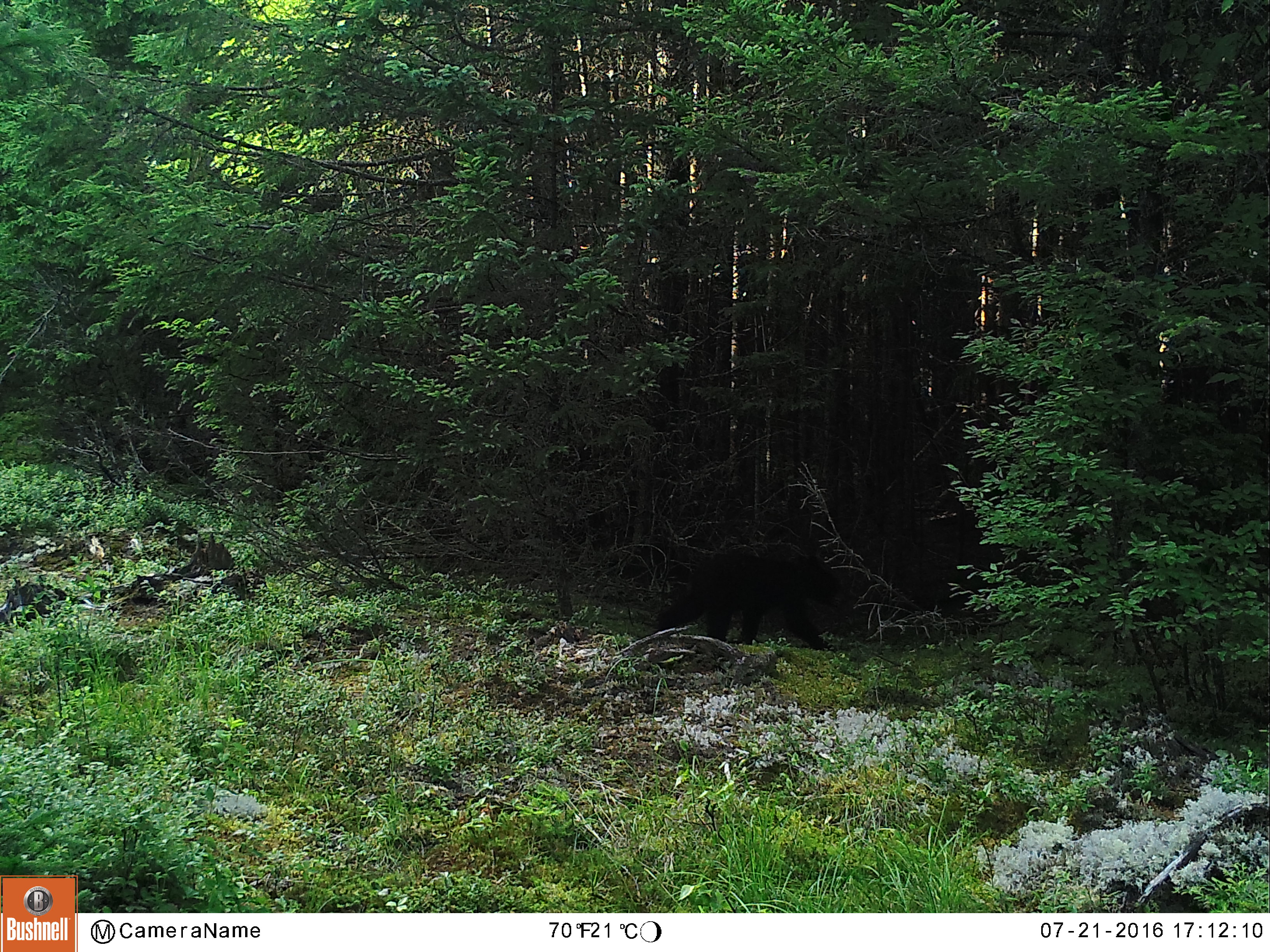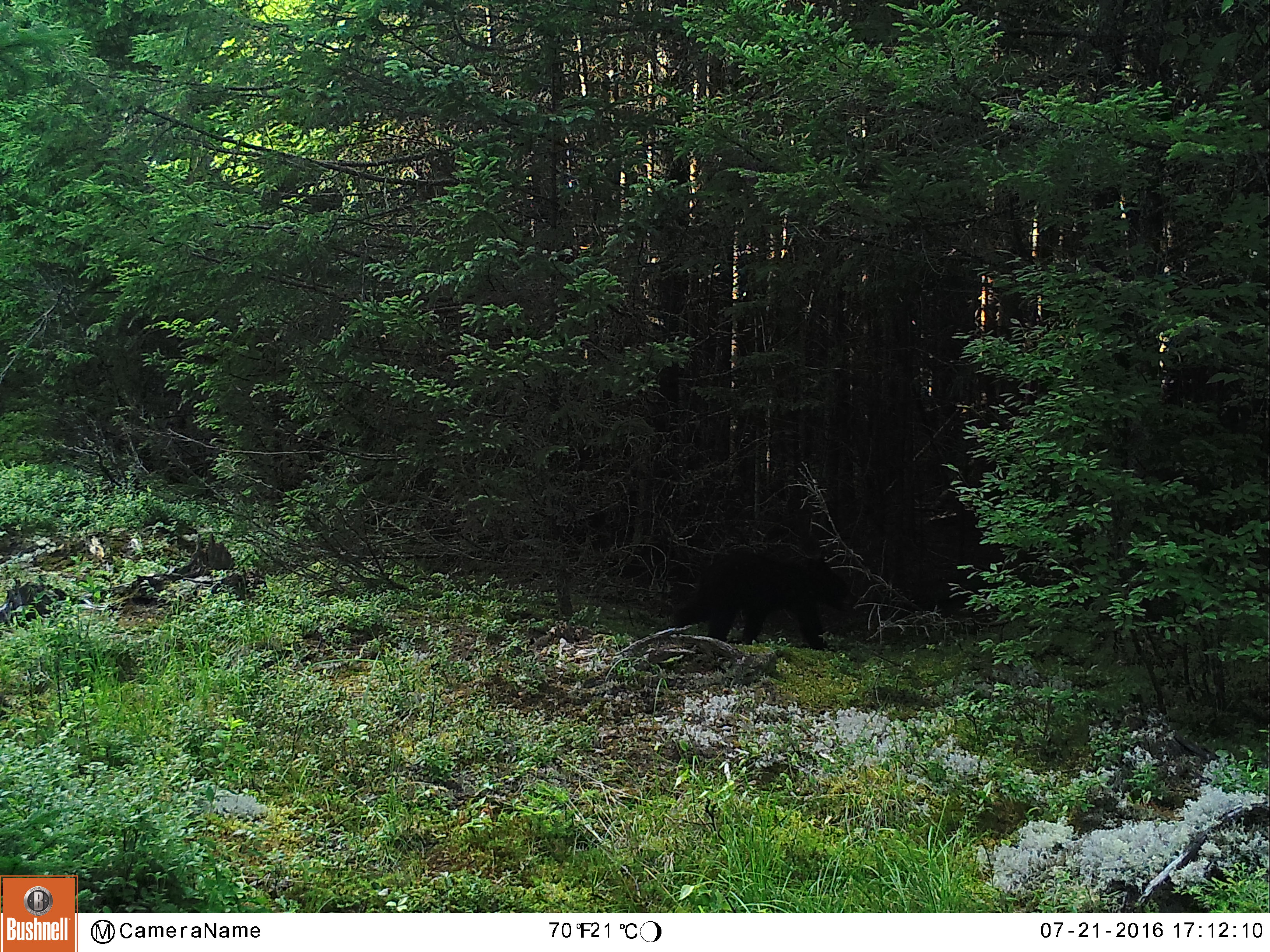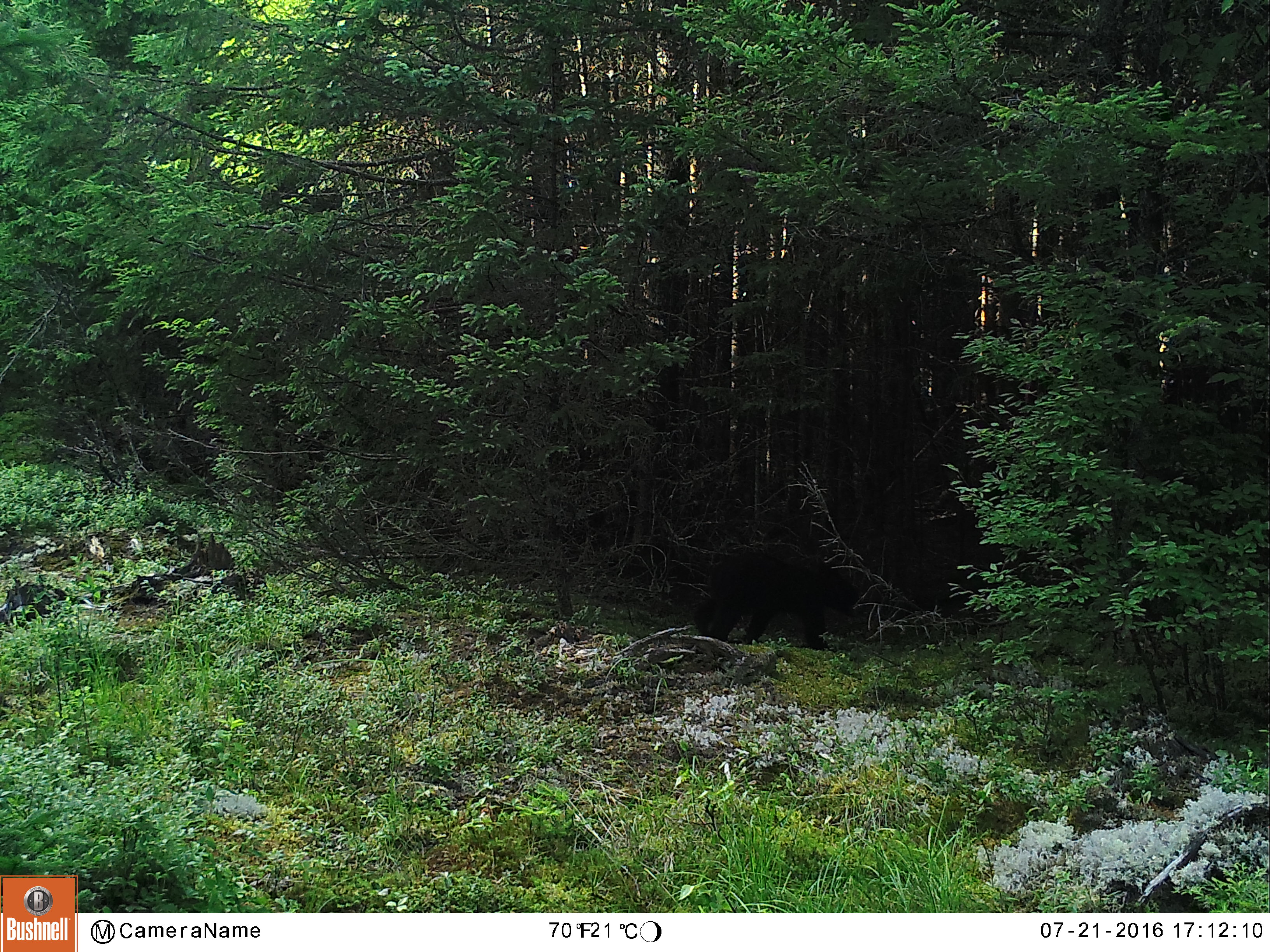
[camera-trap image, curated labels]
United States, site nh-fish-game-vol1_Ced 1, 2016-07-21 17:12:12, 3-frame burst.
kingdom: Animalia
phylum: Chordata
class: Mammalia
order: Carnivora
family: Ursidae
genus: Ursus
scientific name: Ursus americanus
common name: black bear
Black bear (Ursus americanus).